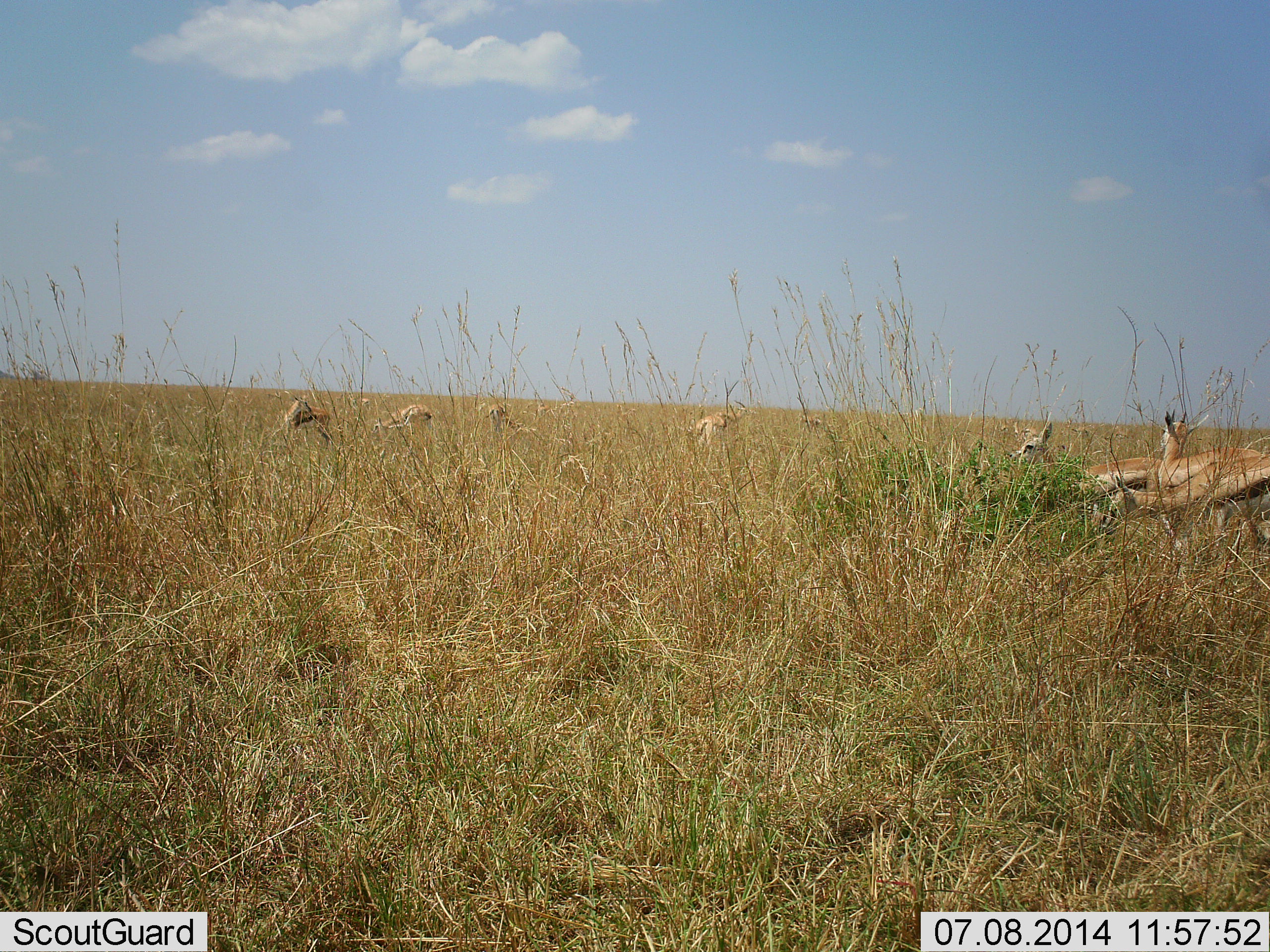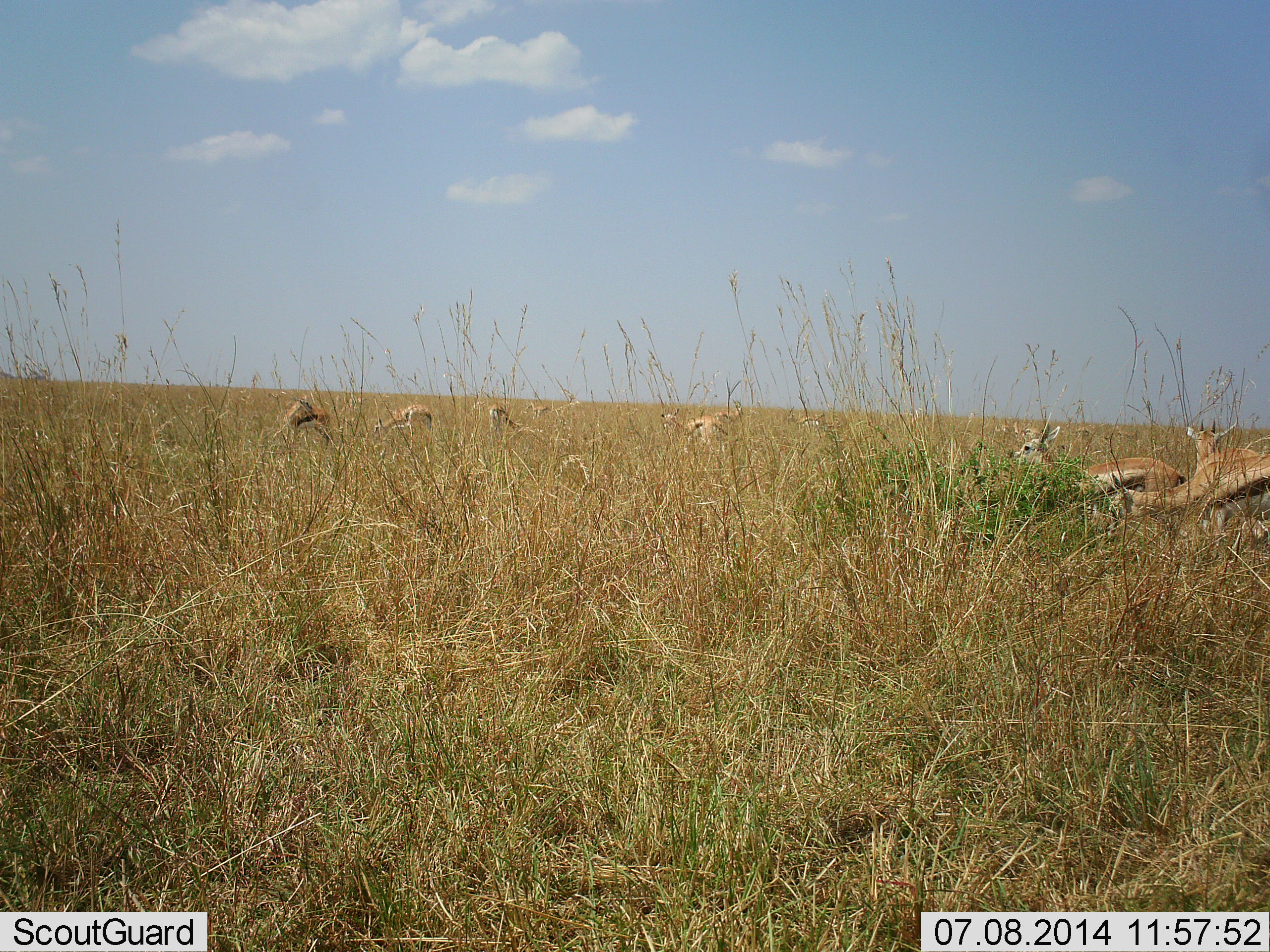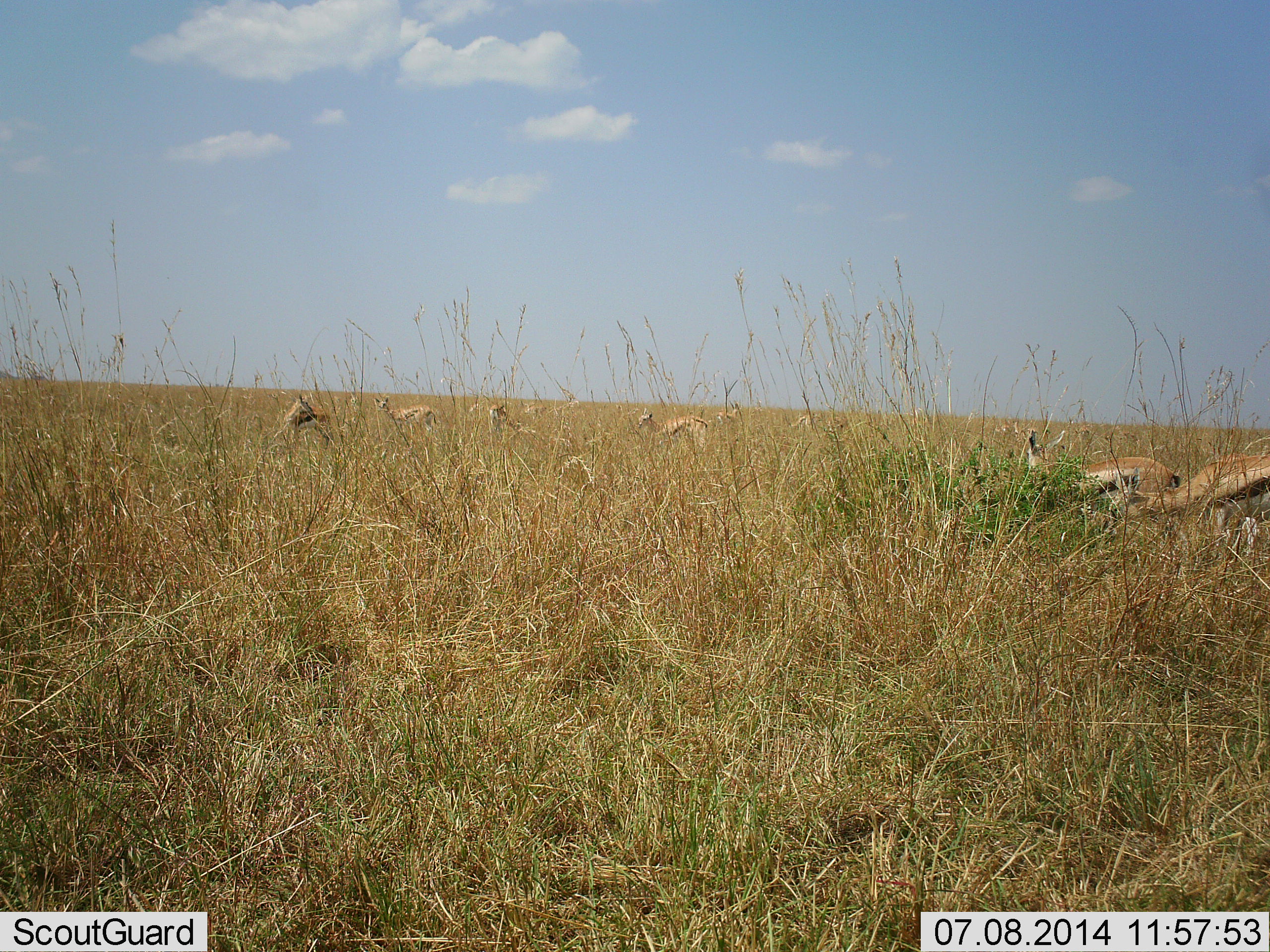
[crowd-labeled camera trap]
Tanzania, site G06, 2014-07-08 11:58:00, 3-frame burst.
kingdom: Animalia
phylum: Chordata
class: Mammalia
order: Artiodactyla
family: Bovidae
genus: Eudorcas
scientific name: Eudorcas thomsonii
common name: thomson's gazelle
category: gazellethomsons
Gazellethomsons (thomson's gazelle) (Eudorcas thomsonii), count 8. Behavior (volunteer vote fractions): standing 50%, resting 0%, moving 40%, interacting 0%. Young present (vote fraction): 0%. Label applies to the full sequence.